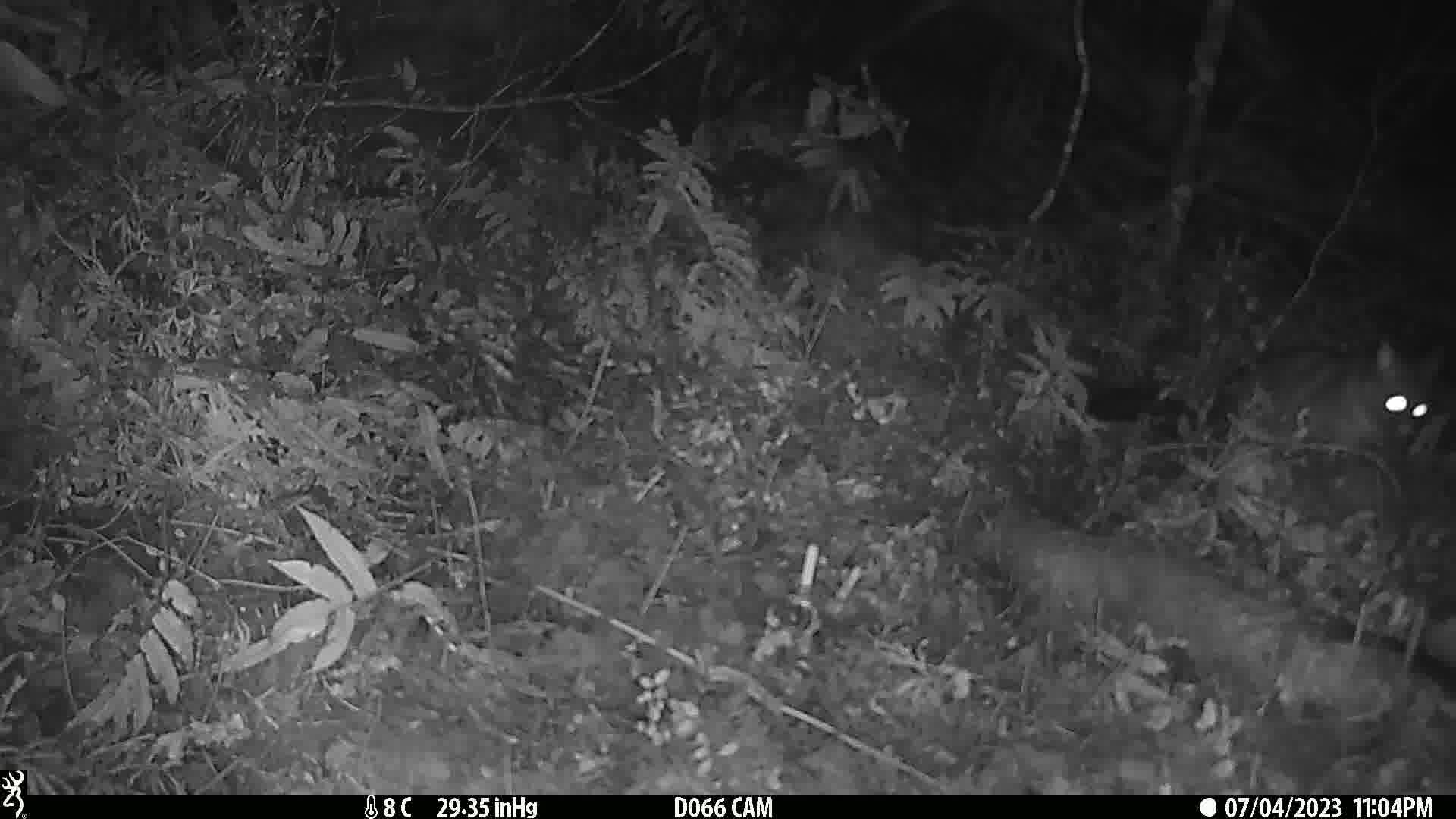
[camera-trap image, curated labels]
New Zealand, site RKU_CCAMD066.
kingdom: Animalia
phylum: Chordata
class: Mammalia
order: Diprotodontia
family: Phalangeridae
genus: Trichosurus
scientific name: Trichosurus vulpecula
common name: common brushtail possum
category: possum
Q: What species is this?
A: Possum (common brushtail possum) (Trichosurus vulpecula).